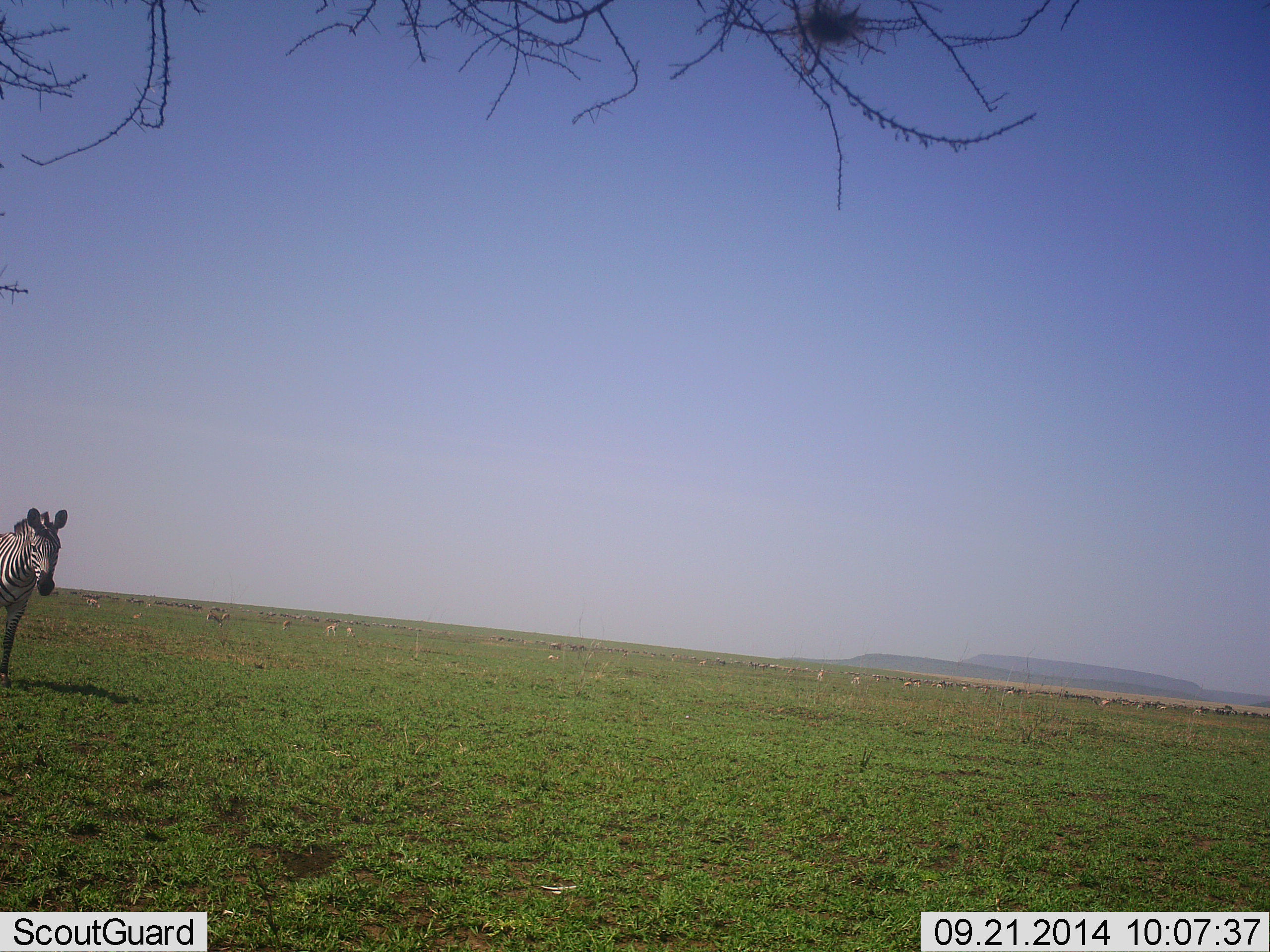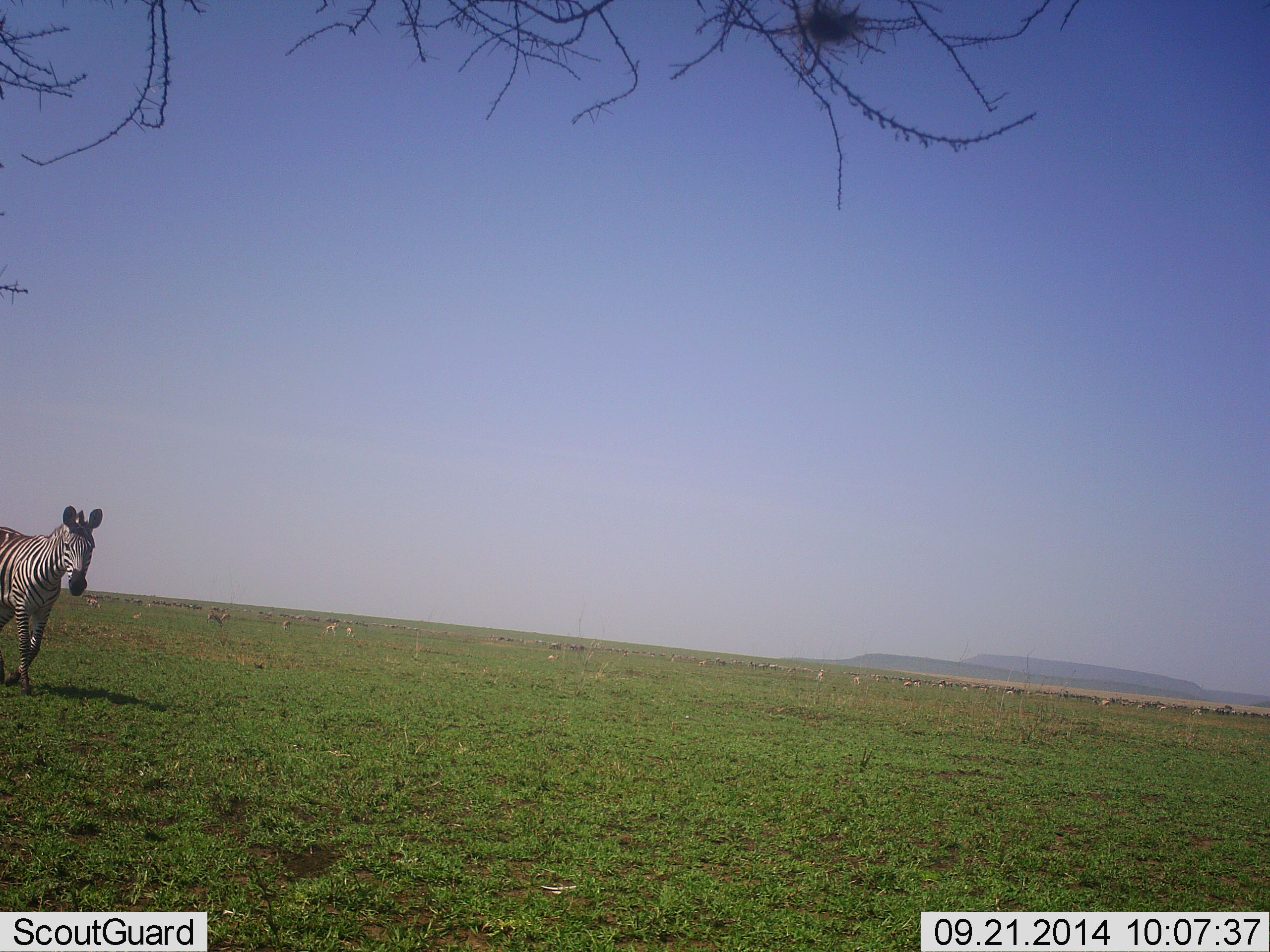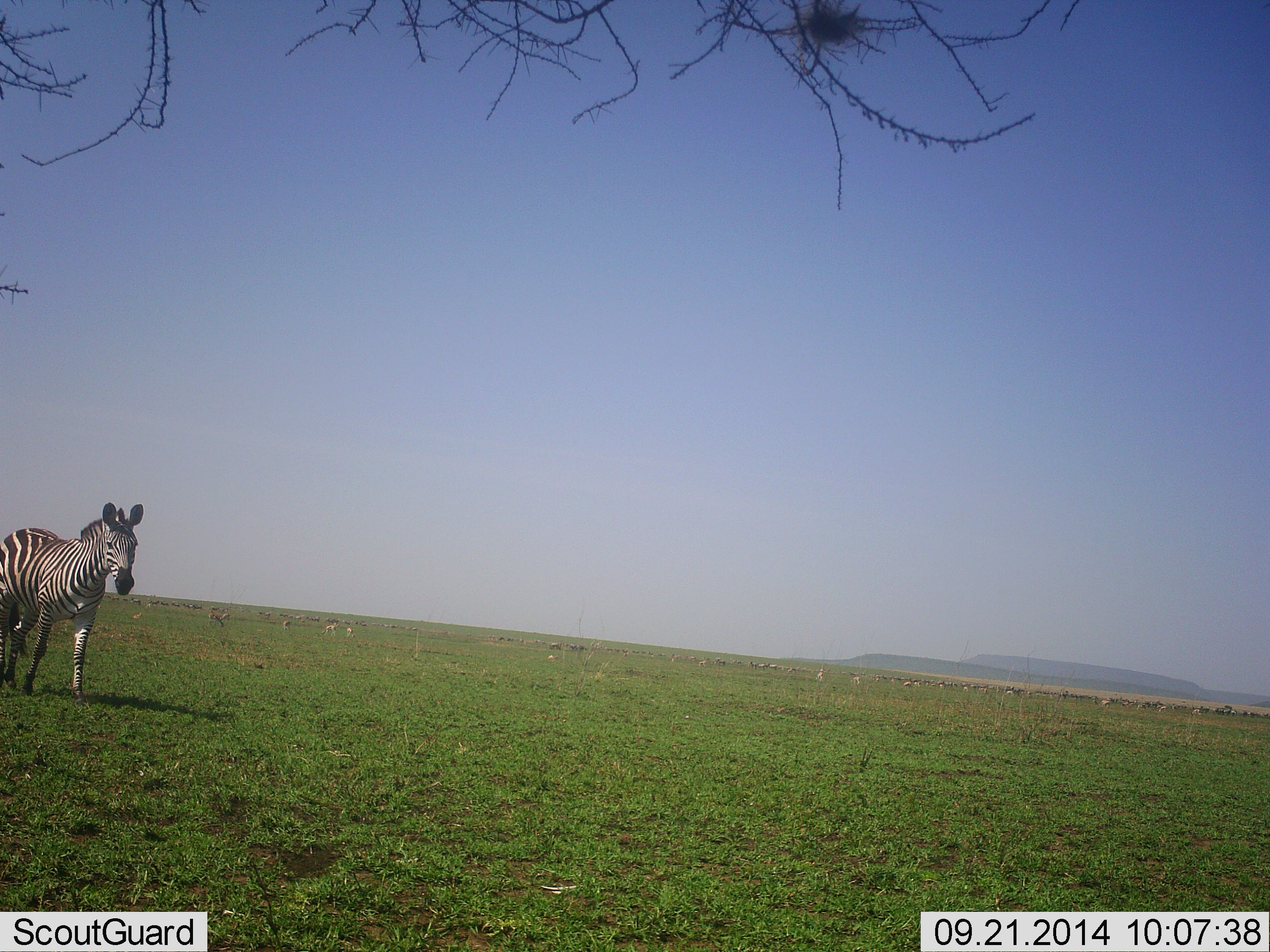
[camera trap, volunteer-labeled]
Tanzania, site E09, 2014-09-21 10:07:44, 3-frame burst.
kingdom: Animalia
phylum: Chordata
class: Mammalia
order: Perissodactyla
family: Equidae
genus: Equus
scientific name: Equus quagga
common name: plains zebra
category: zebra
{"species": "zebra (plains zebra) (Equus quagga)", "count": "1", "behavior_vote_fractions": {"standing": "0%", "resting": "0%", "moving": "100%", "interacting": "0%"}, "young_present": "0%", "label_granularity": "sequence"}